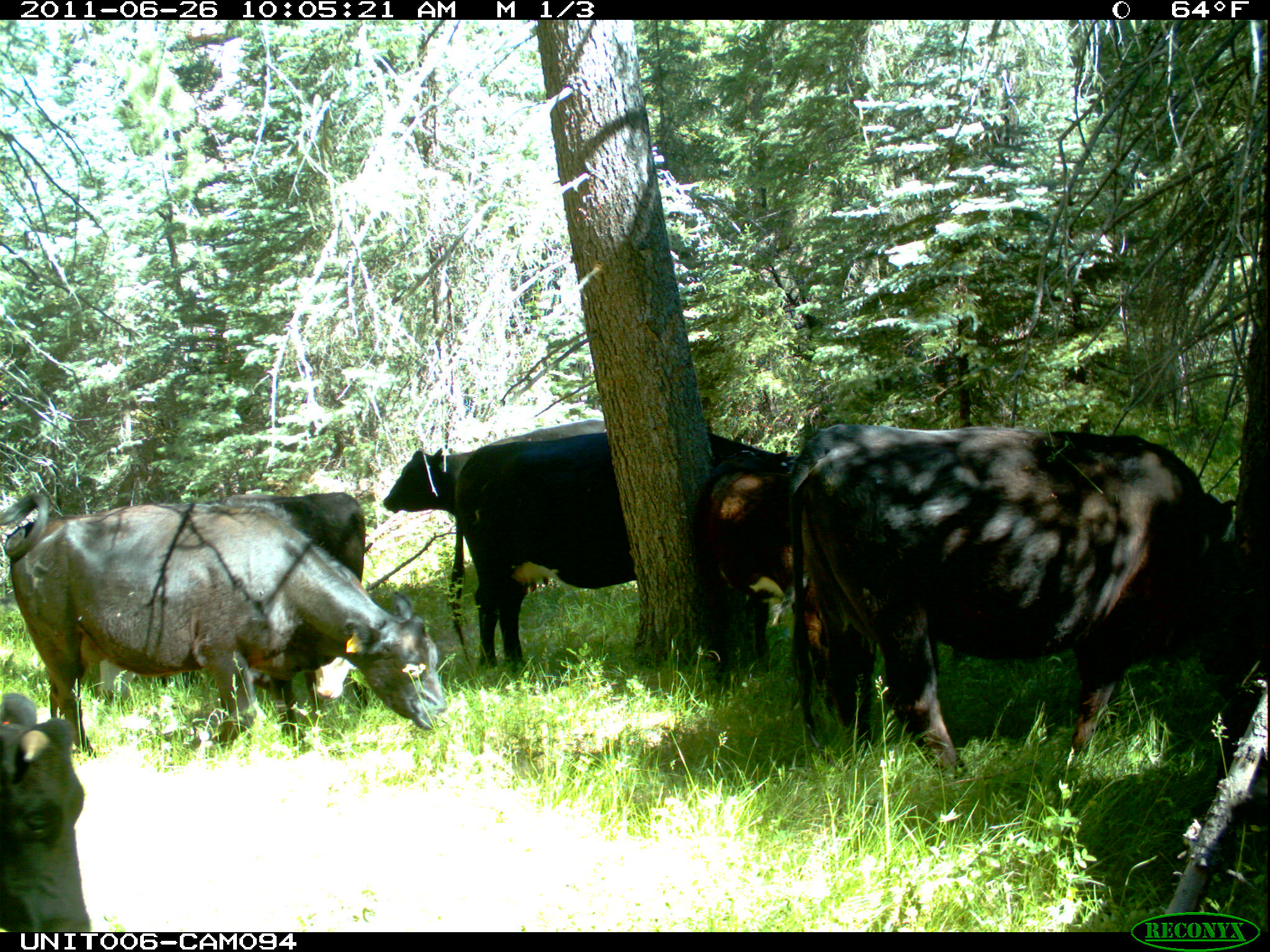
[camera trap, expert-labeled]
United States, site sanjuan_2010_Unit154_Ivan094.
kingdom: Animalia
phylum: Chordata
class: Mammalia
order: Artiodactyla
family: Bovidae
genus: Bos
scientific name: Bos taurus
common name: domestic cow